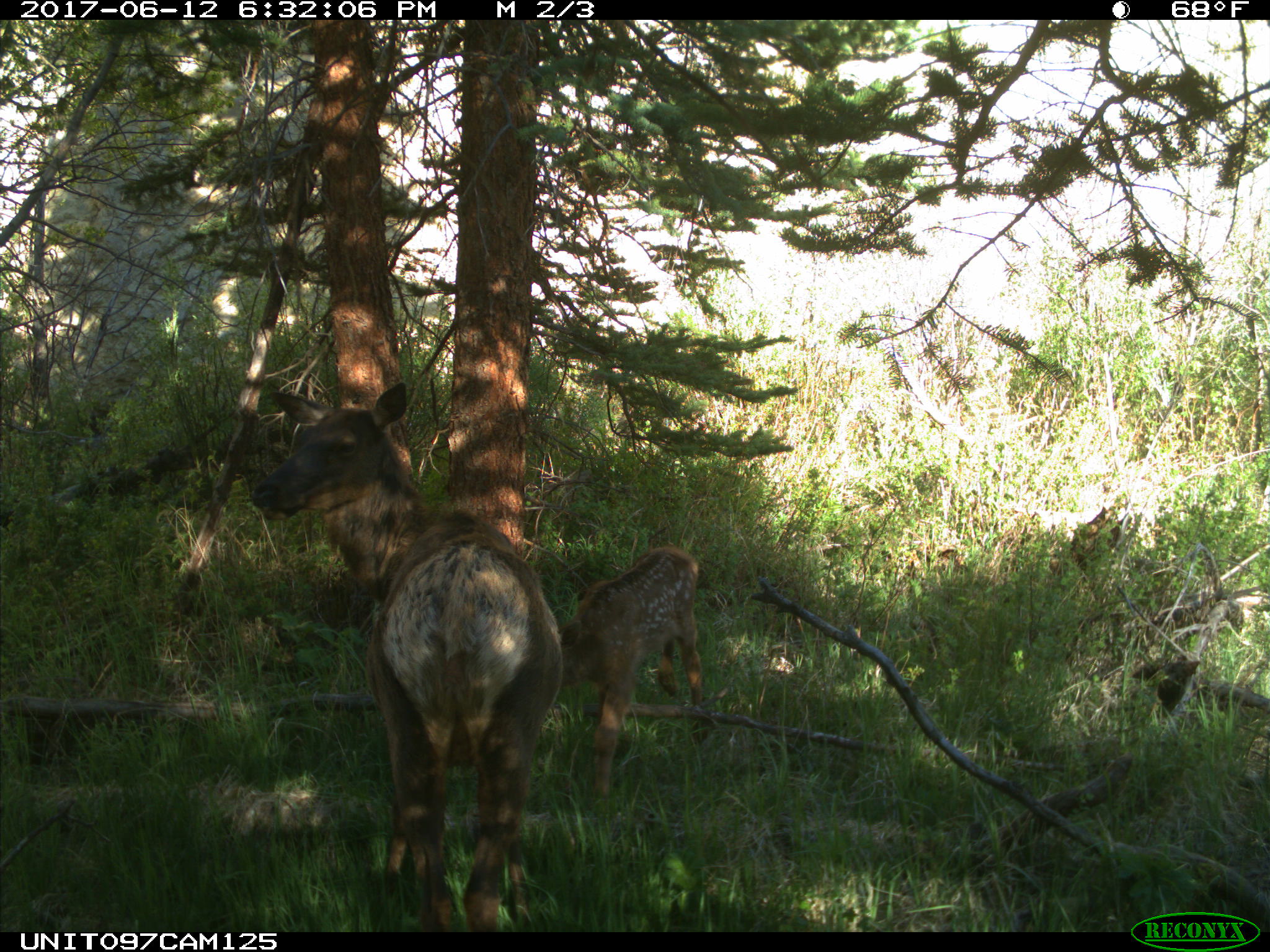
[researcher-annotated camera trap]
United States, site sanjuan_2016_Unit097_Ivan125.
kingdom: Animalia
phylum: Chordata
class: Mammalia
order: Artiodactyla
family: Cervidae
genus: Cervus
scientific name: Cervus elaphus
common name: red deer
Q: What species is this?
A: Cervus elaphus (red deer).